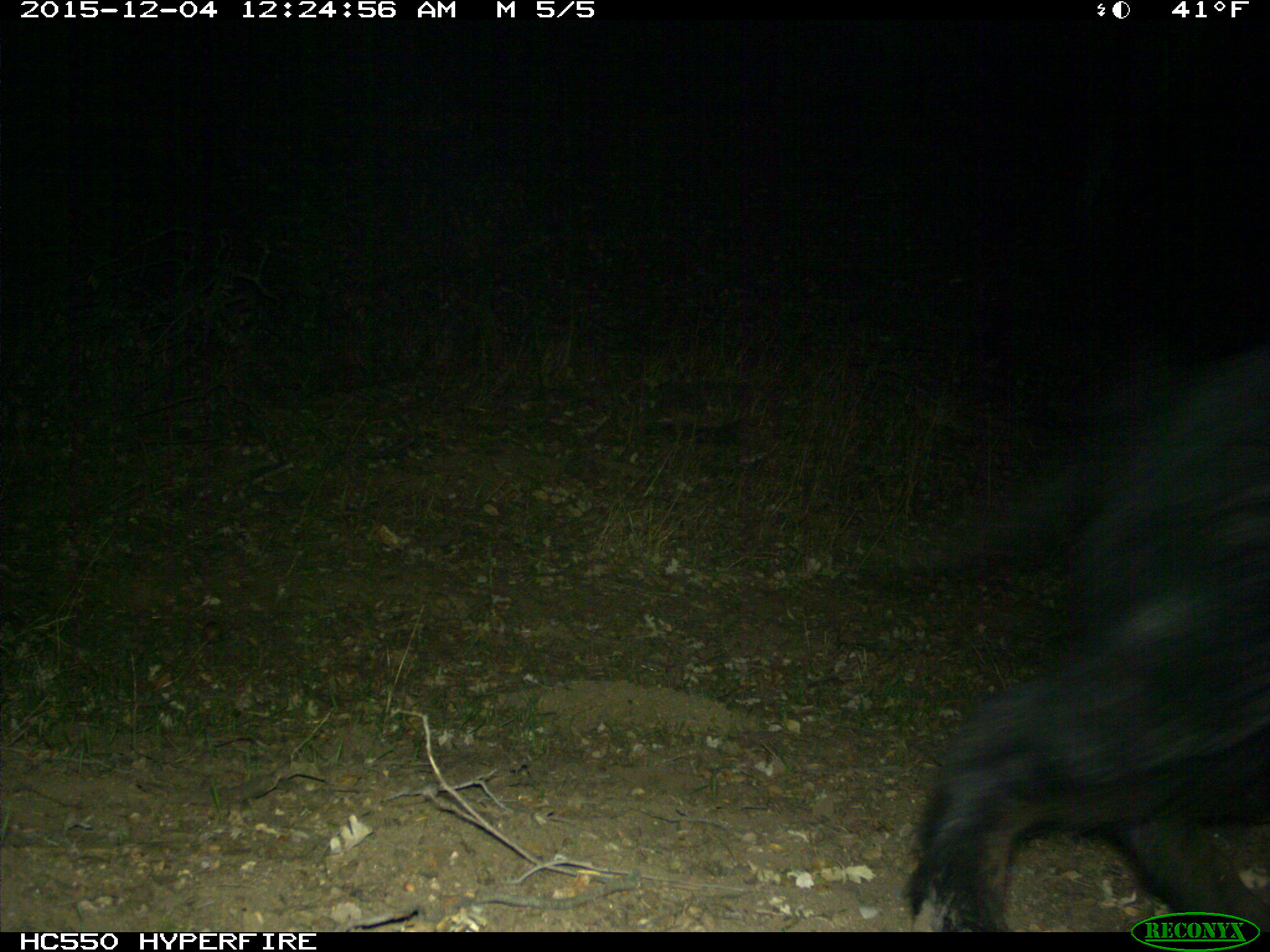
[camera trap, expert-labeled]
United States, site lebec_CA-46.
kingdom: Animalia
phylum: Chordata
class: Mammalia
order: Artiodactyla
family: Suidae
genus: Sus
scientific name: Sus scrofa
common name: wild boar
Sus scrofa (wild boar).